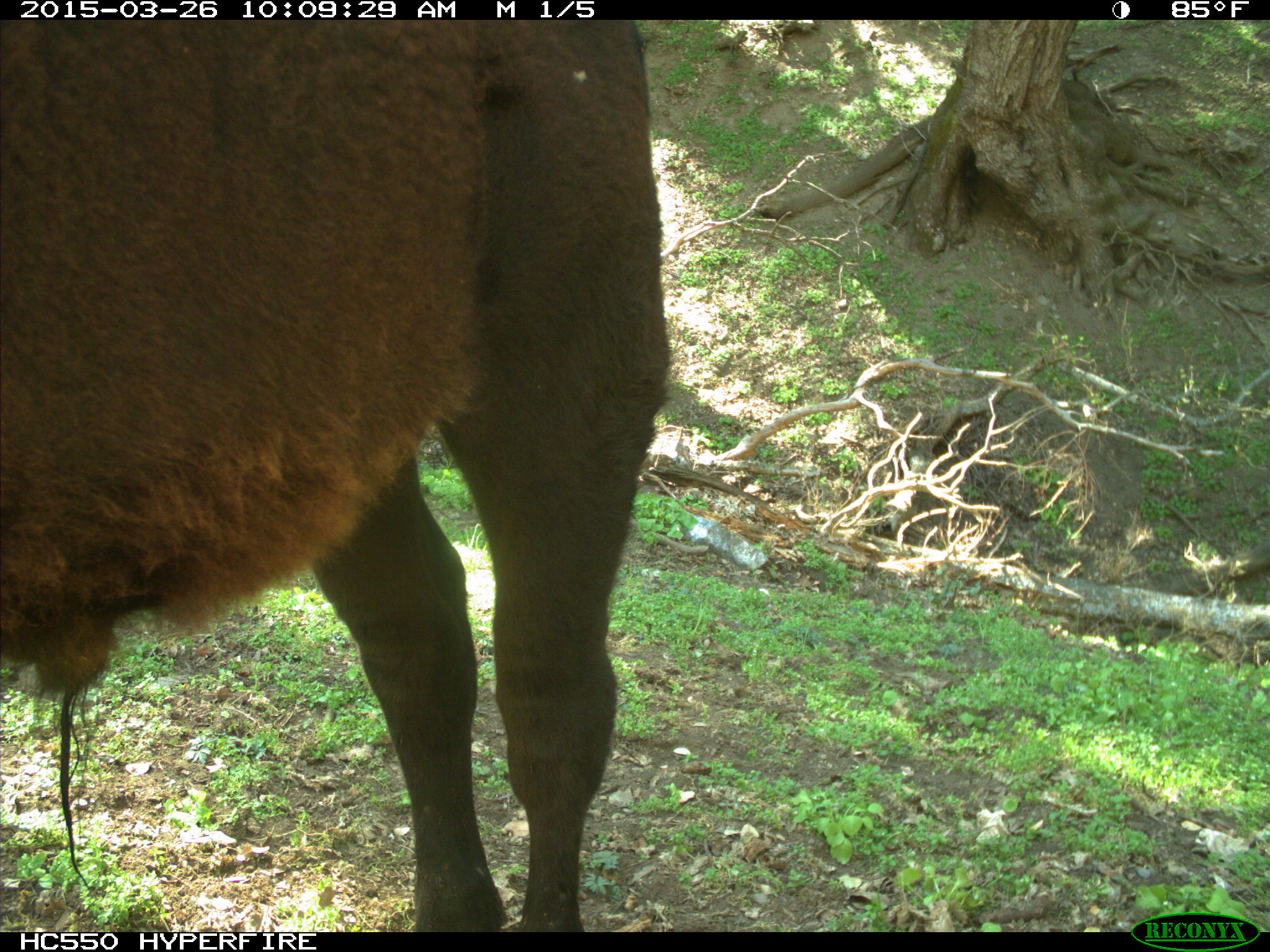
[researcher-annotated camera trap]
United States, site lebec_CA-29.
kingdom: Animalia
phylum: Chordata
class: Mammalia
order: Artiodactyla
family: Bovidae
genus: Bos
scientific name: Bos taurus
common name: domestic cow